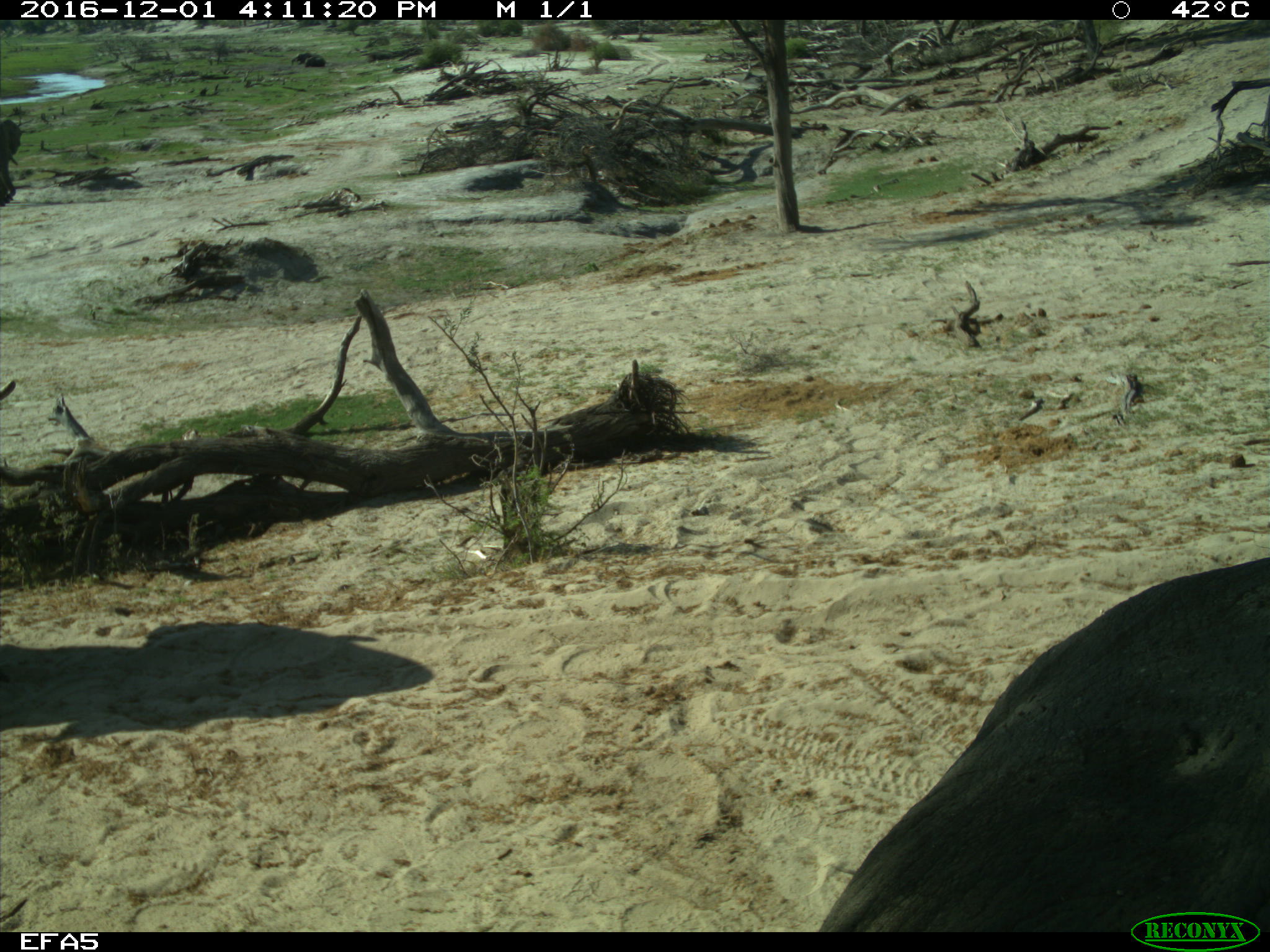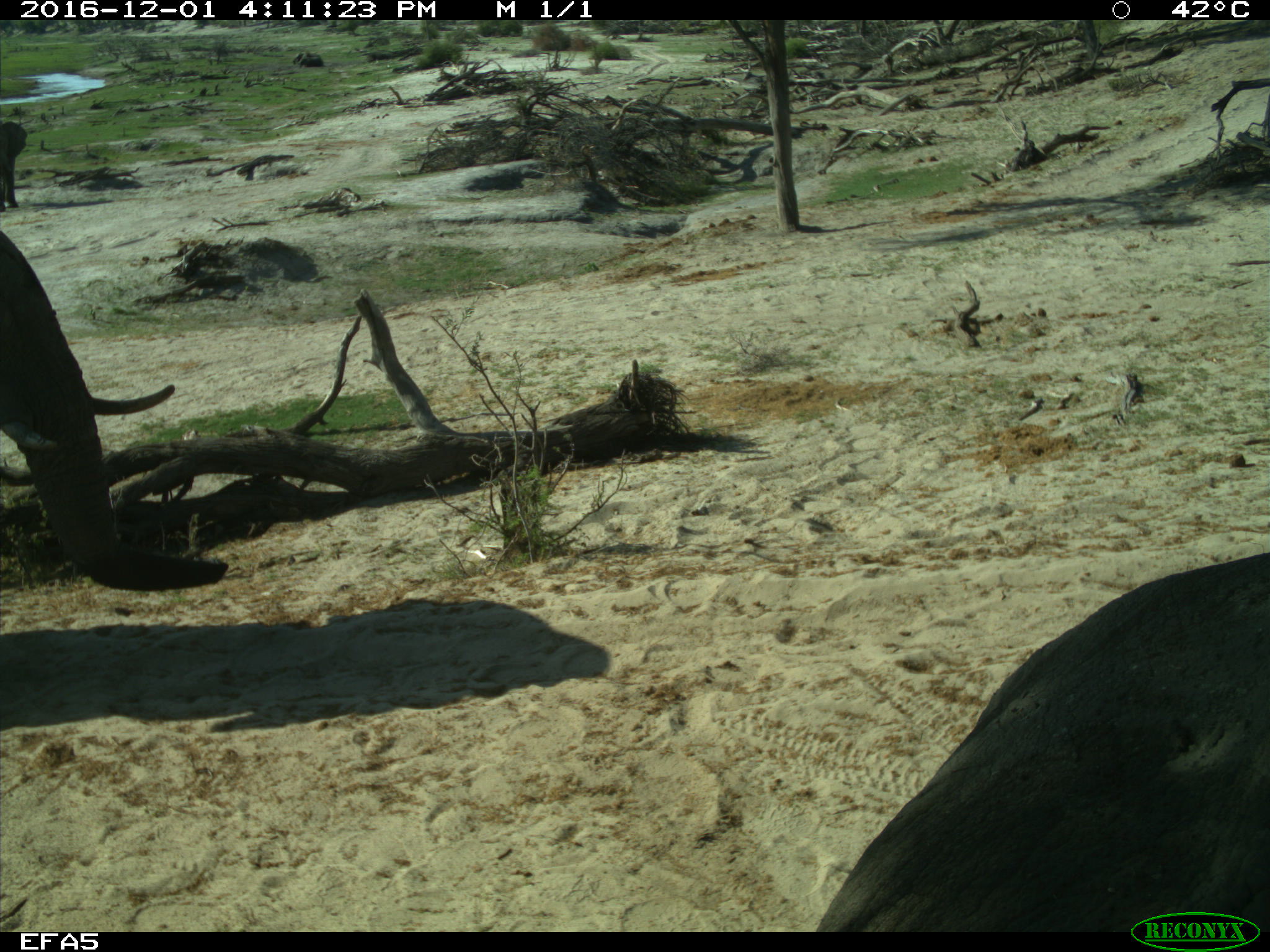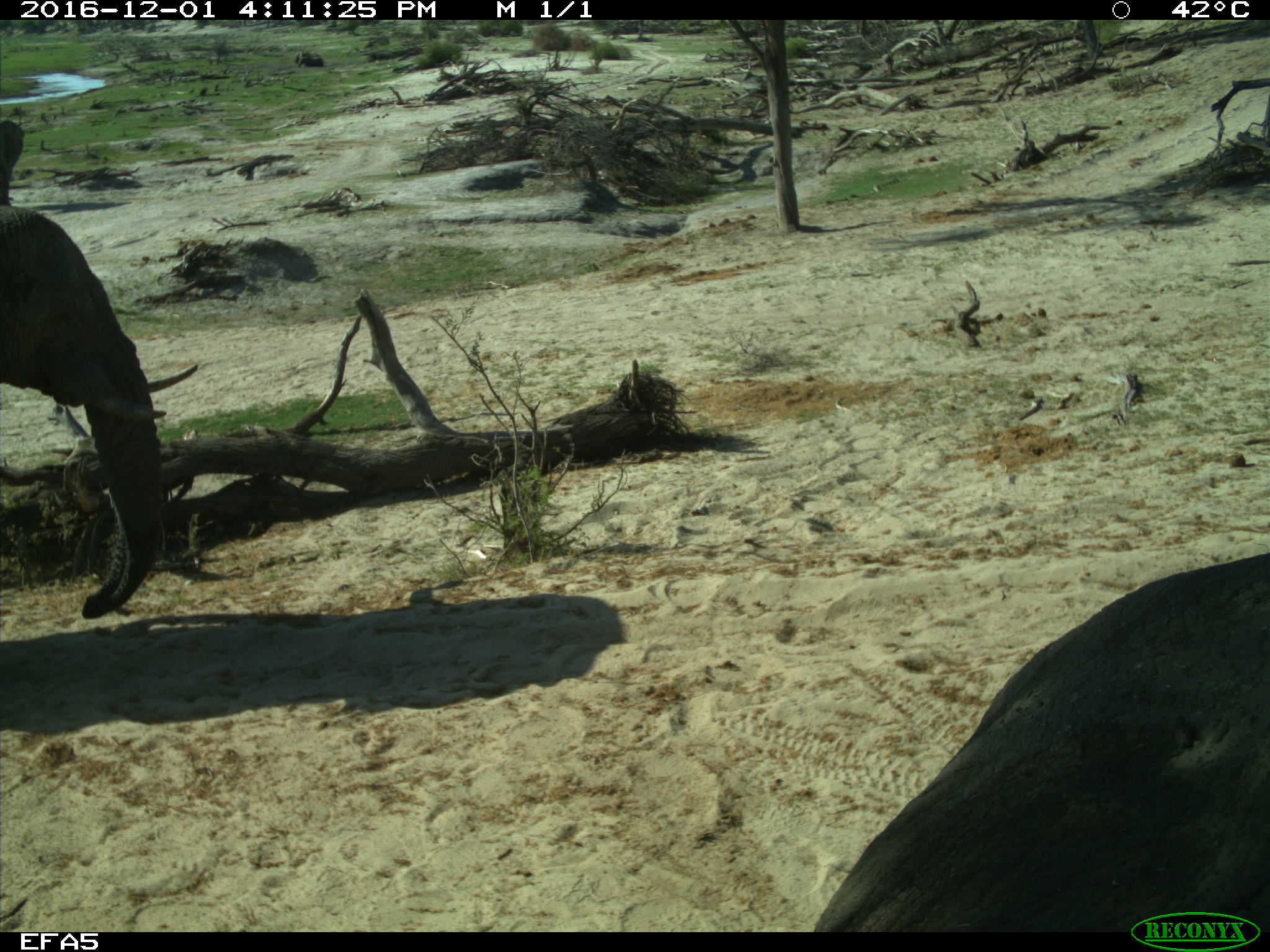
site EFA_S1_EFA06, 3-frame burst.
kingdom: Animalia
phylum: Chordata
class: Mammalia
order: Proboscidea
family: Elephantidae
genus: Loxodonta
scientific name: Loxodonta africana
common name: african bush elephant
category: elephant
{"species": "elephant (african bush elephant) (Loxodonta africana)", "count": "3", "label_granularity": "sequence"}